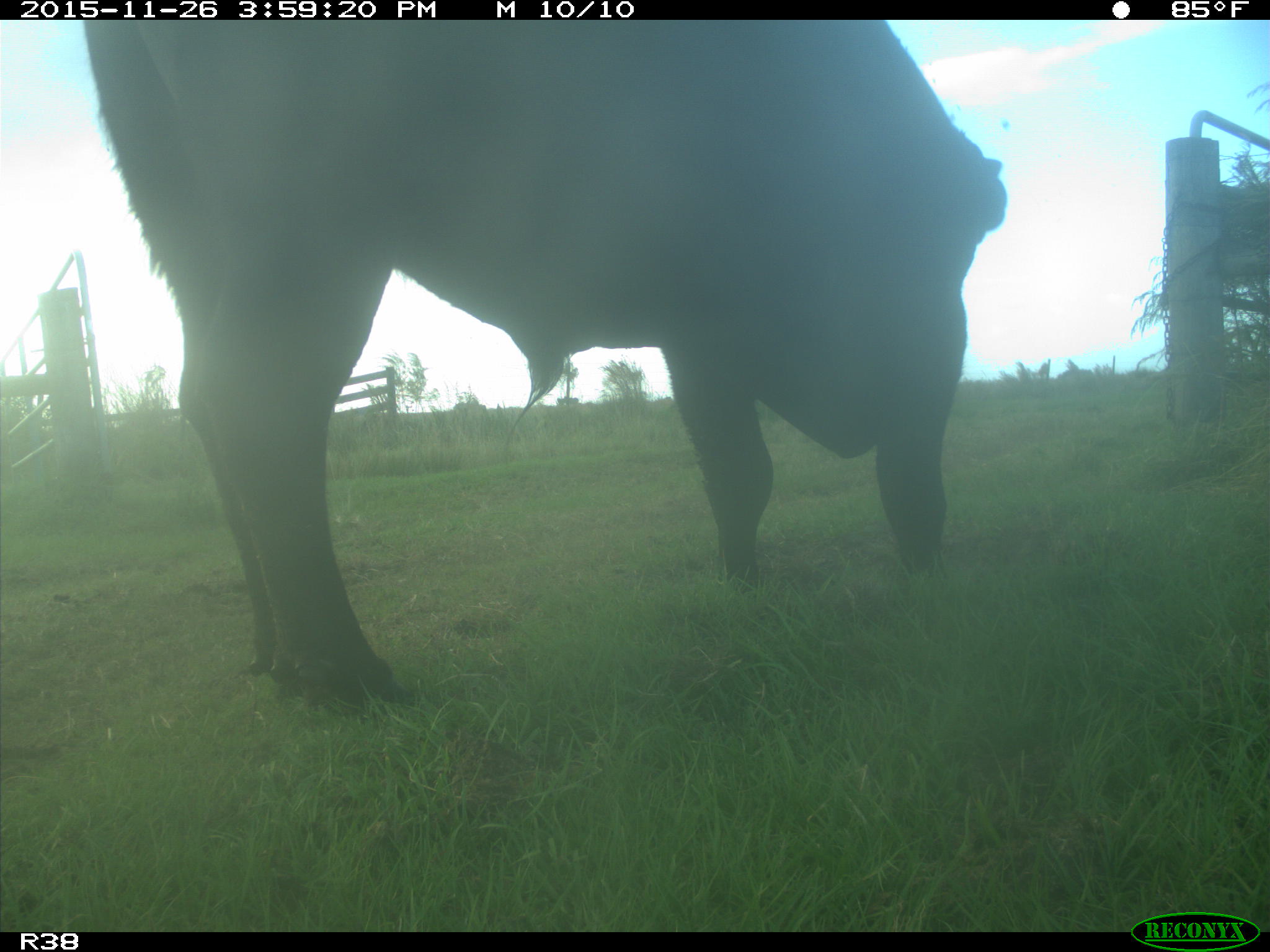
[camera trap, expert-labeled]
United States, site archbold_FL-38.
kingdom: Animalia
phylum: Chordata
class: Mammalia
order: Artiodactyla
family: Bovidae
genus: Bos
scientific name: Bos taurus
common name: domestic cow